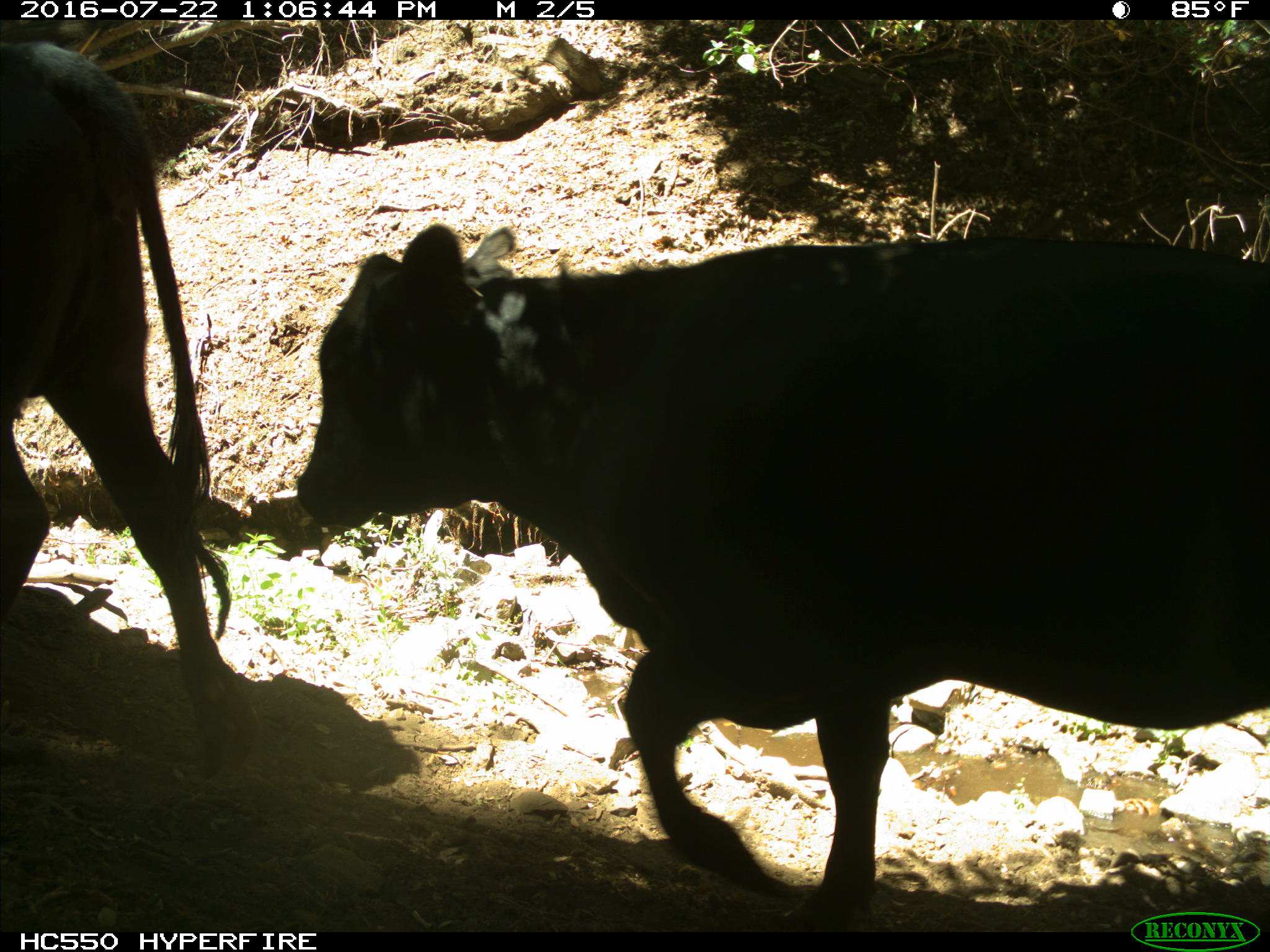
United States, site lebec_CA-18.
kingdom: Animalia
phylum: Chordata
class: Mammalia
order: Artiodactyla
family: Bovidae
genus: Bos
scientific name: Bos taurus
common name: domestic cow